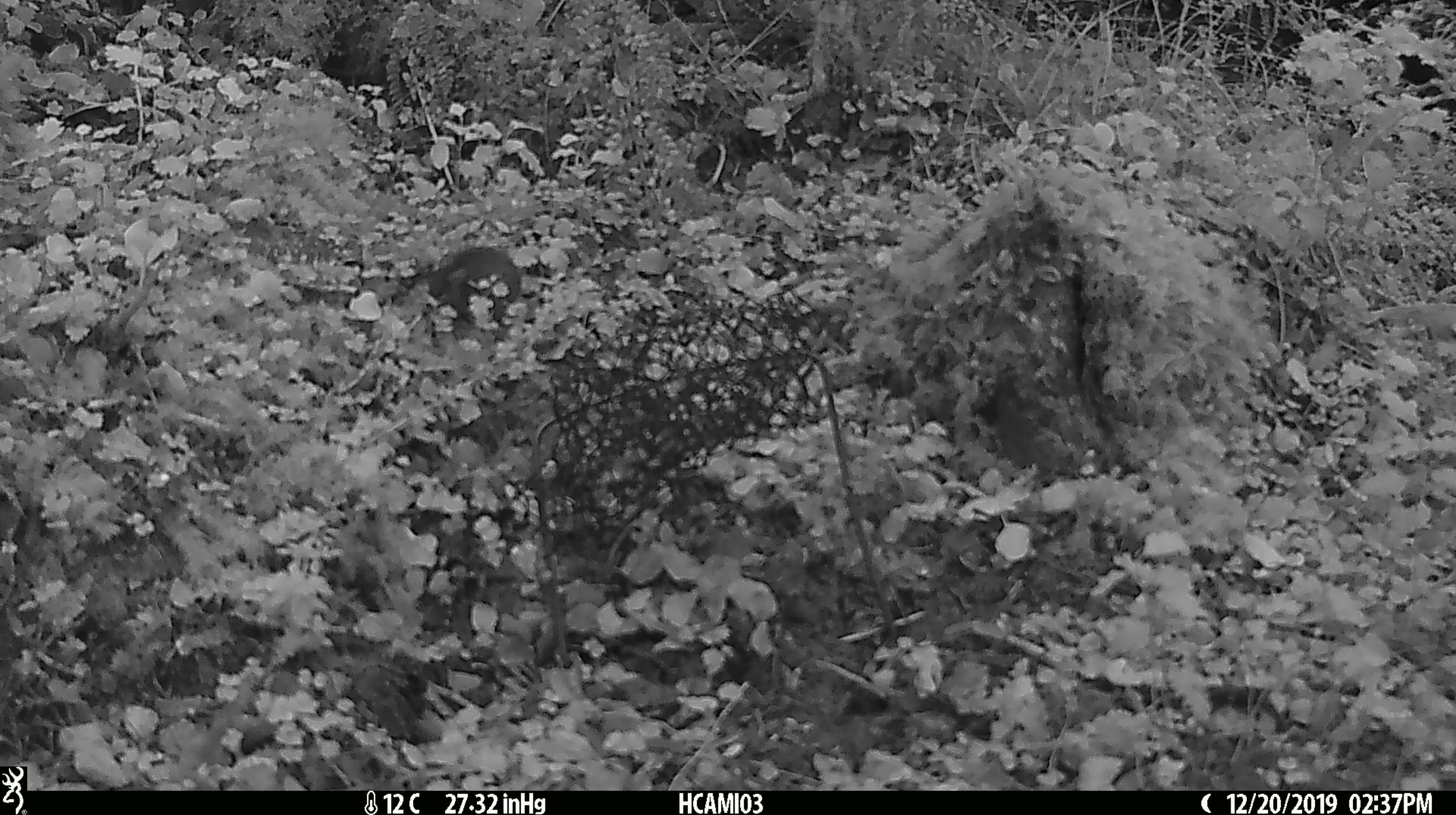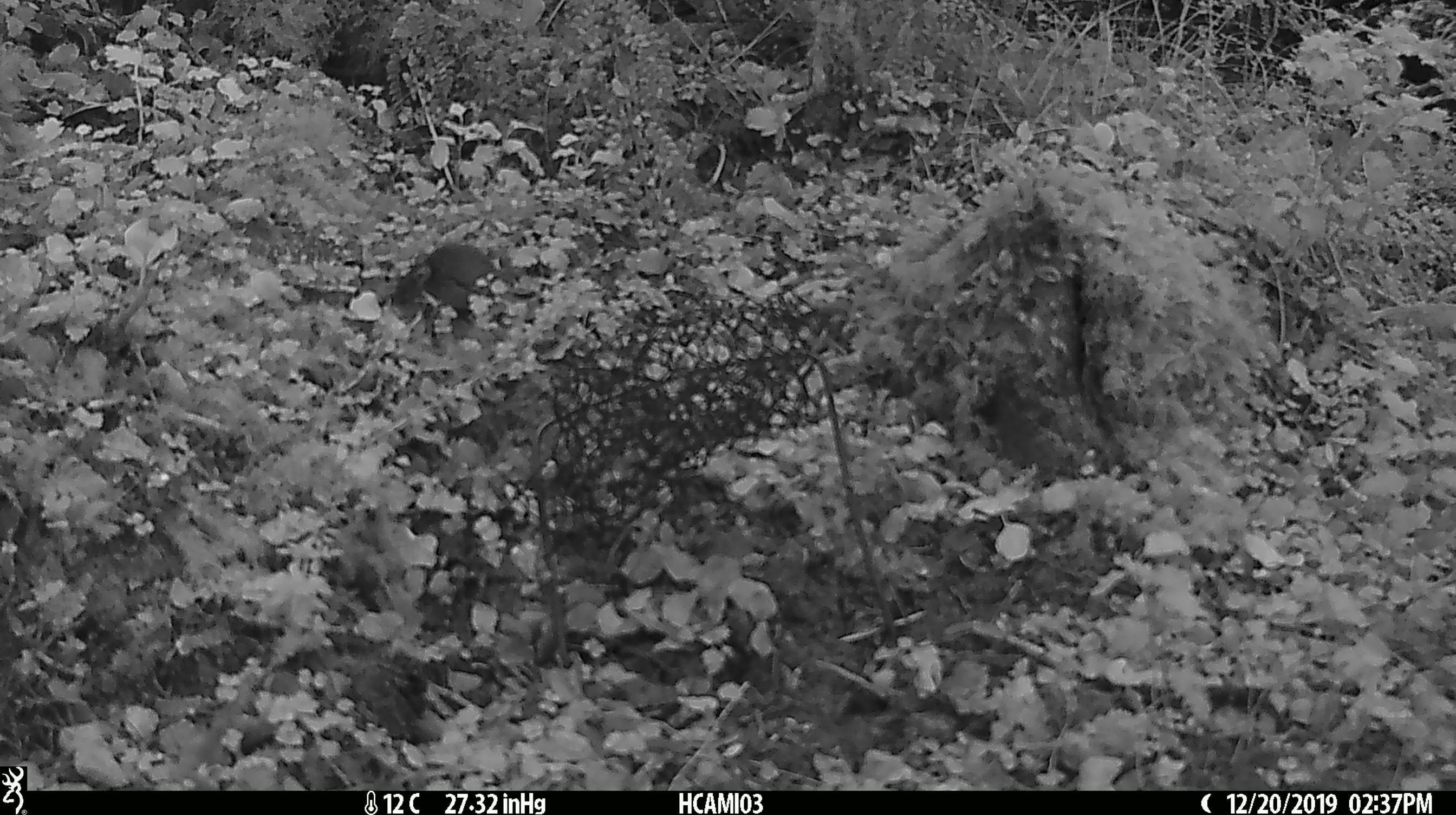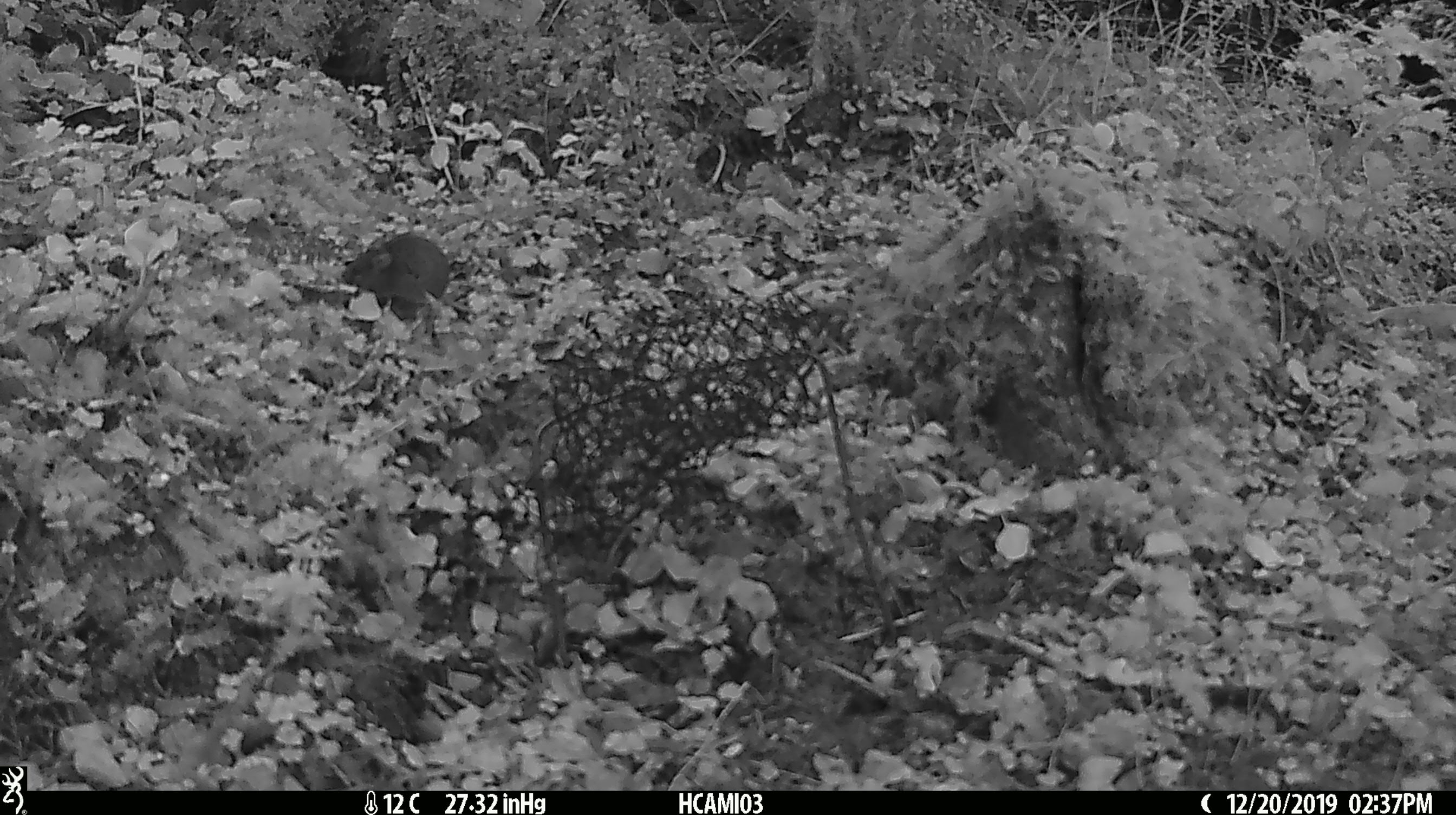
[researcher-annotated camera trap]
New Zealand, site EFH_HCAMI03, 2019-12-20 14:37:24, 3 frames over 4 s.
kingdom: Animalia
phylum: Chordata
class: Mammalia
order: Rodentia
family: Muridae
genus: Mus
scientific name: Mus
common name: mouse